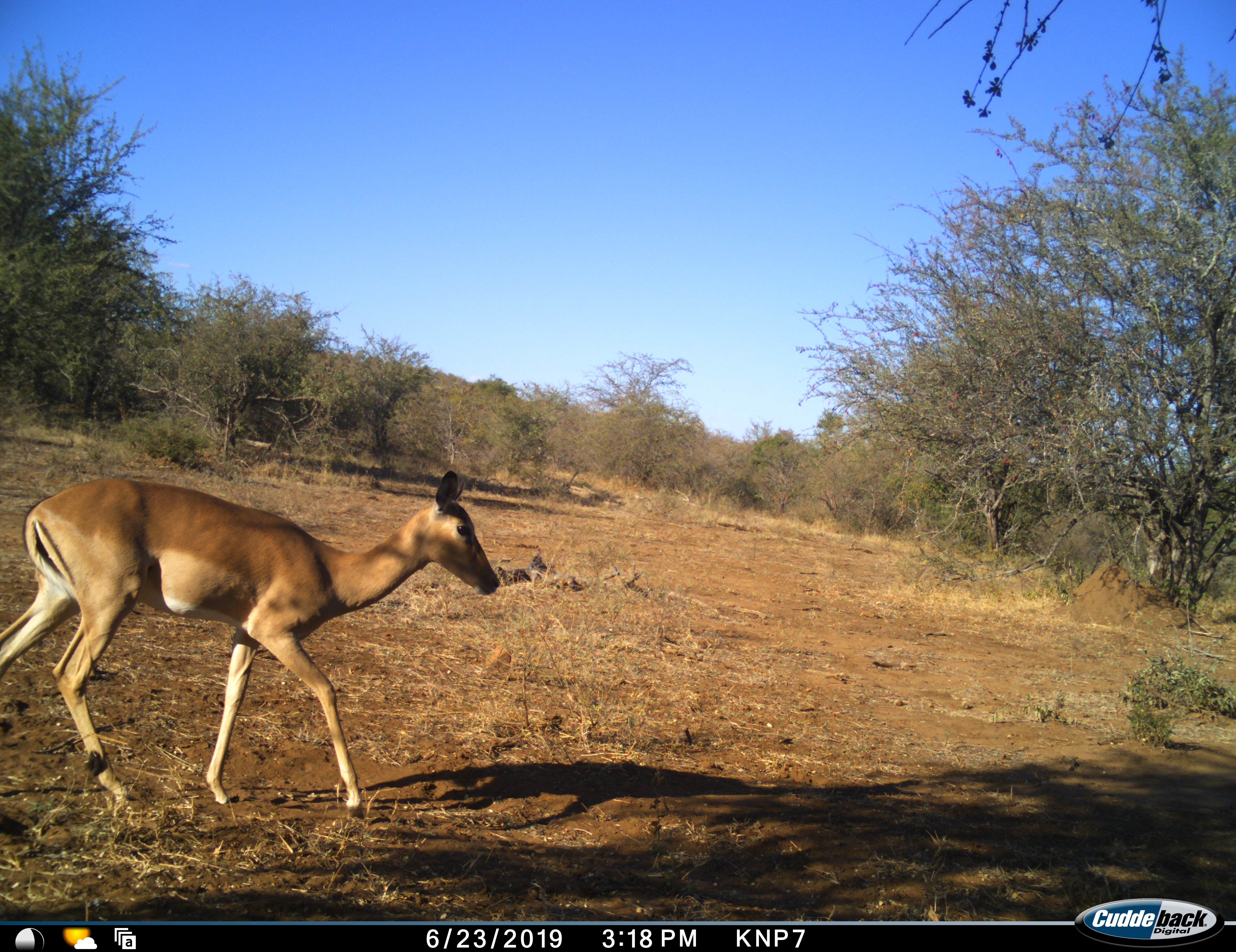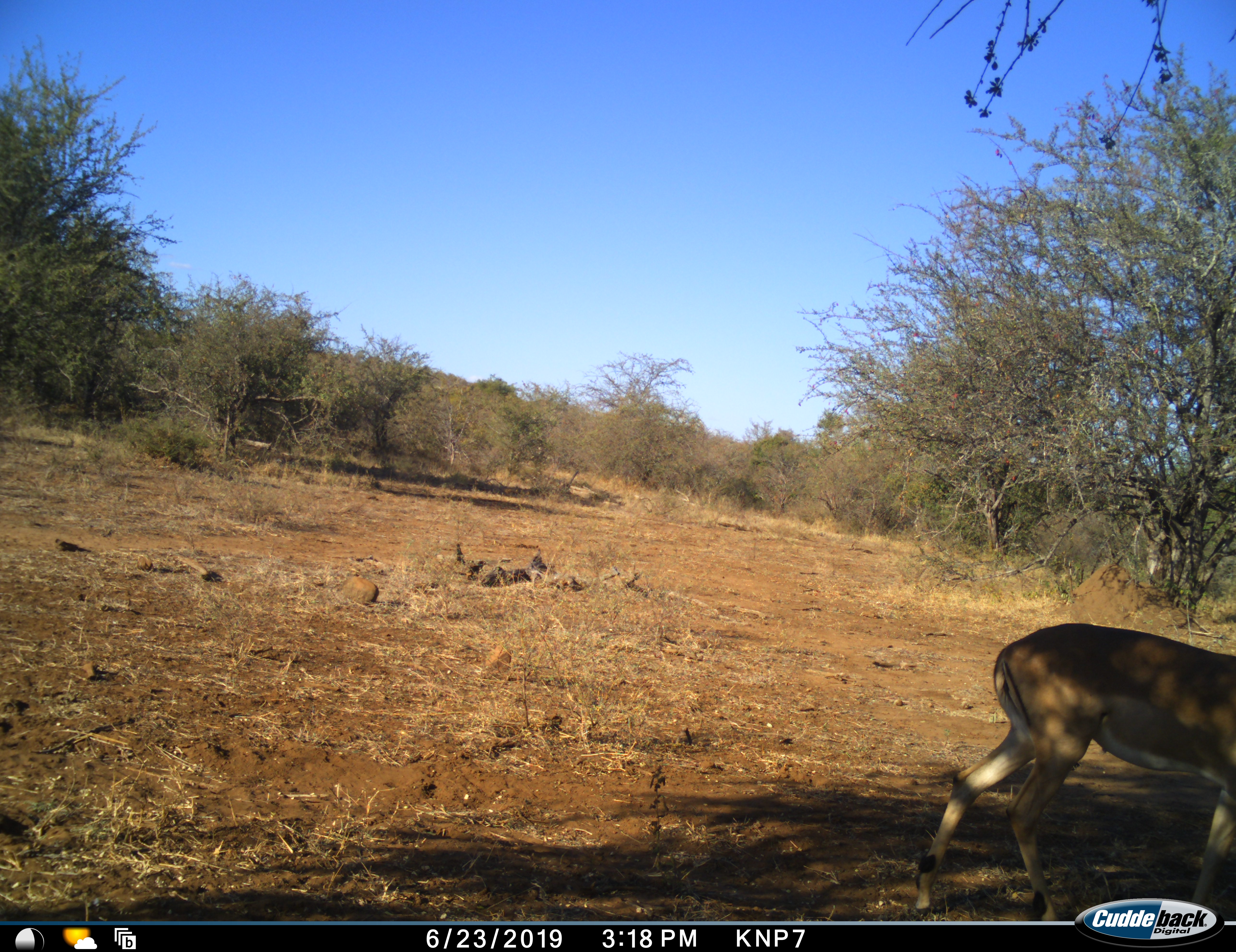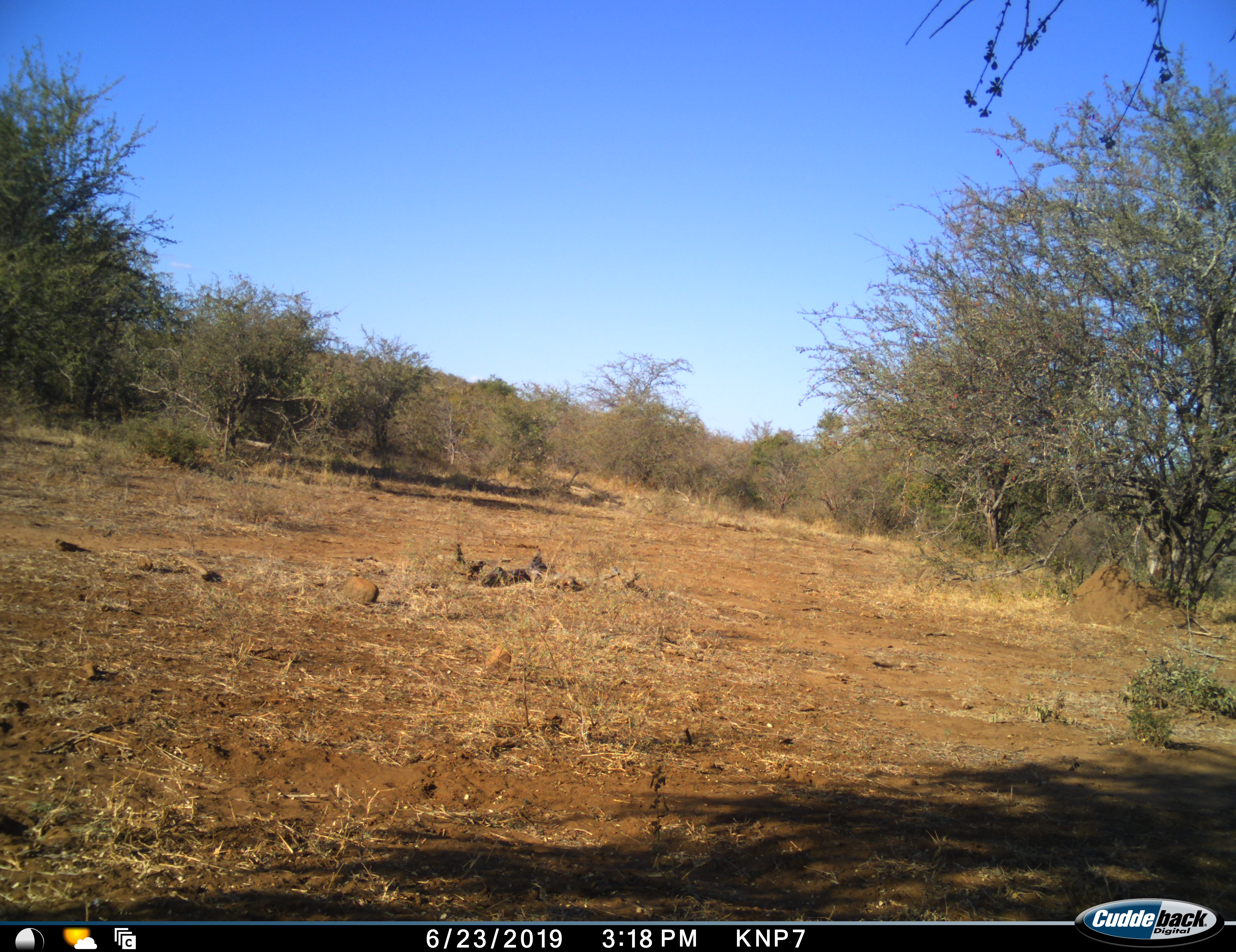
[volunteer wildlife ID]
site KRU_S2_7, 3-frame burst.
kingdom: Animalia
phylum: Chordata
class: Mammalia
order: Artiodactyla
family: Bovidae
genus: Aepyceros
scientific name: Aepyceros melampus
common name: impala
Impala (Aepyceros melampus), count 1. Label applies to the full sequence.